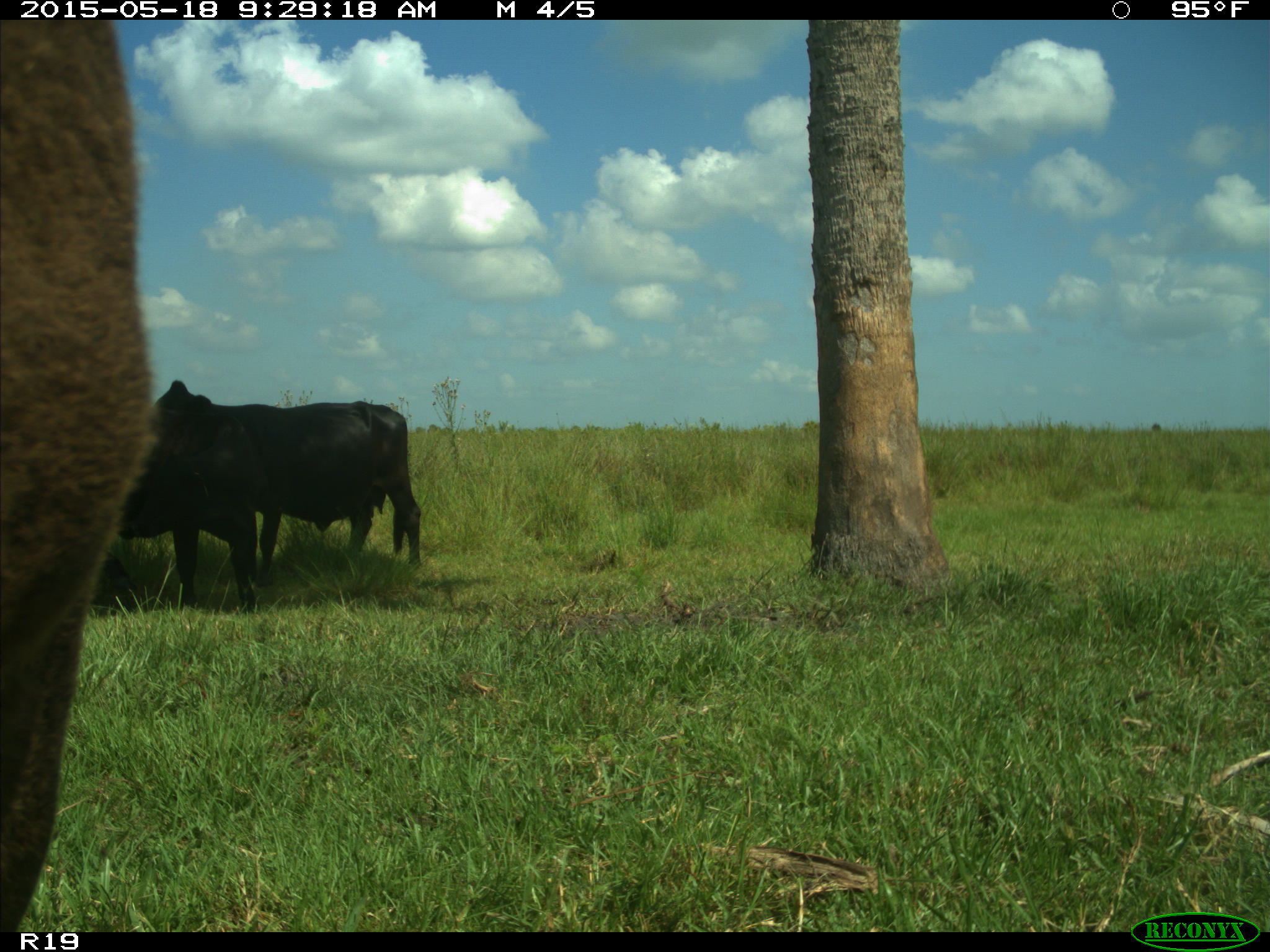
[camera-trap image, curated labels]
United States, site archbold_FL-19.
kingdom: Animalia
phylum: Chordata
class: Mammalia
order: Artiodactyla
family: Bovidae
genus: Bos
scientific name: Bos taurus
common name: domestic cow